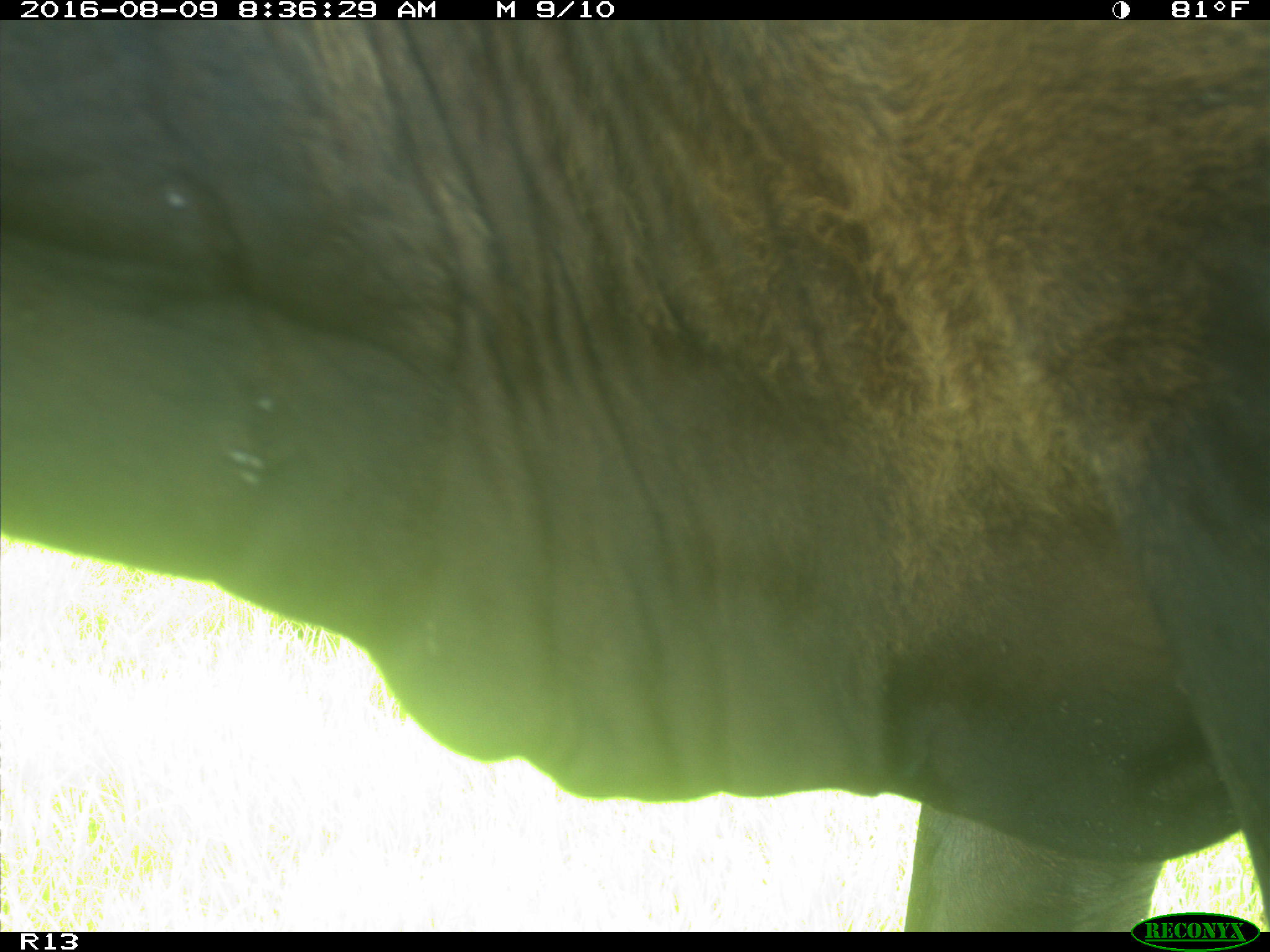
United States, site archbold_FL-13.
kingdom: Animalia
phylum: Chordata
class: Mammalia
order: Artiodactyla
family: Bovidae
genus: Bos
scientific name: Bos taurus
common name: domestic cow